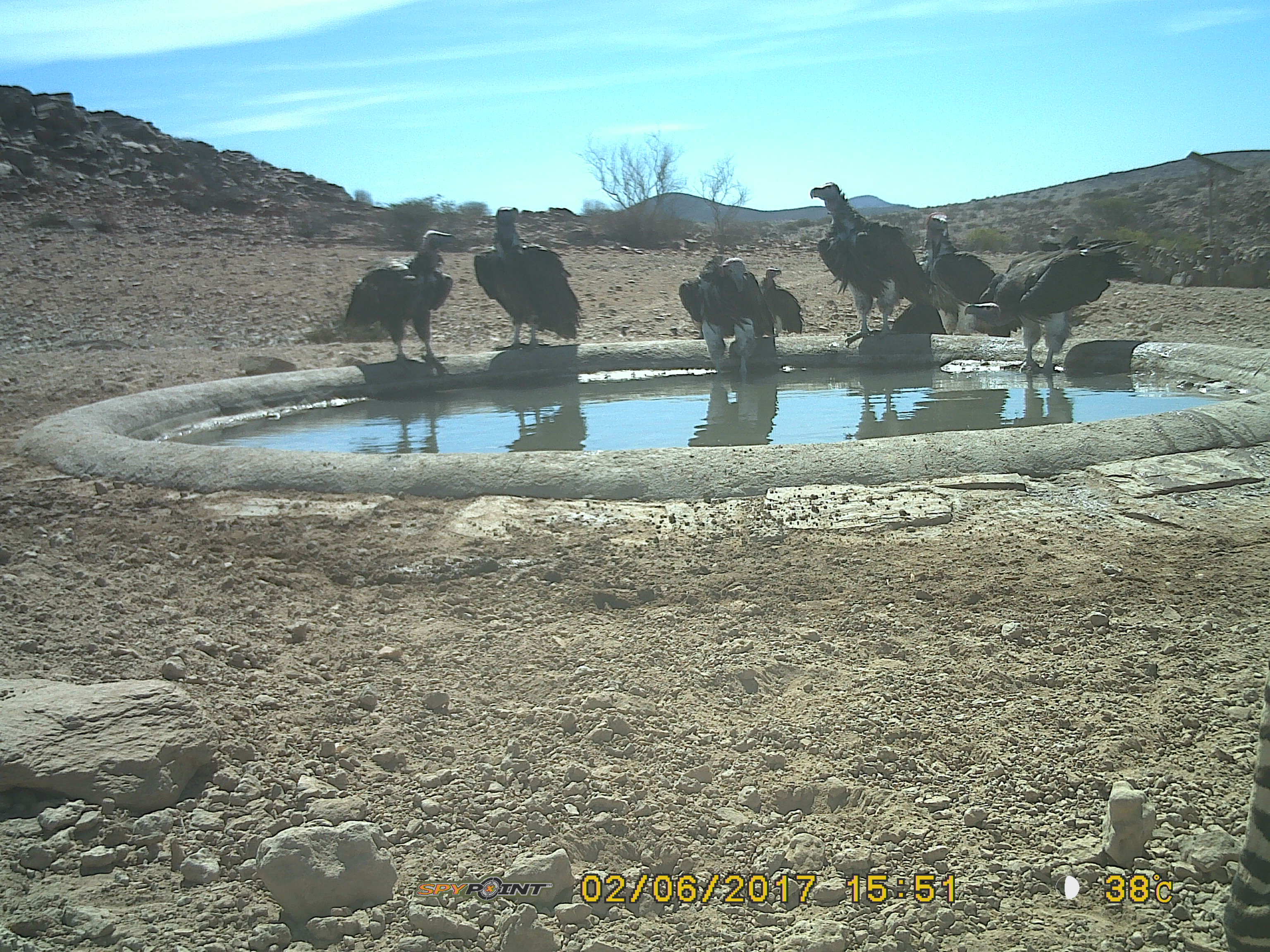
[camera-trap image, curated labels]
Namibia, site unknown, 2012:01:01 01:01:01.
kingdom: Animalia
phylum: Chordata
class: Aves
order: Accipitriformes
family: Accipitridae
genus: Torgos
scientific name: Torgos tracheliotos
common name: lappet-faced vulture